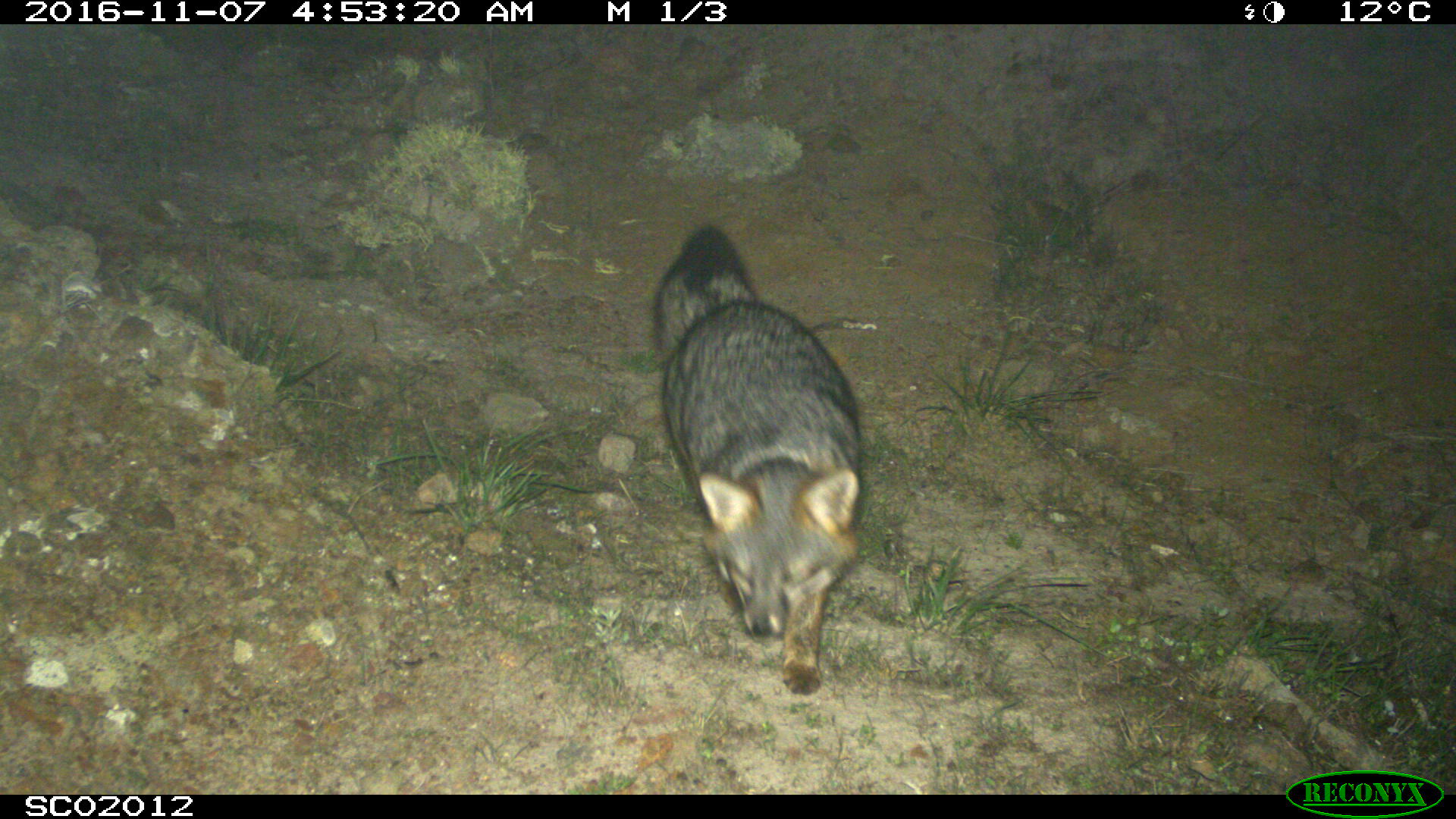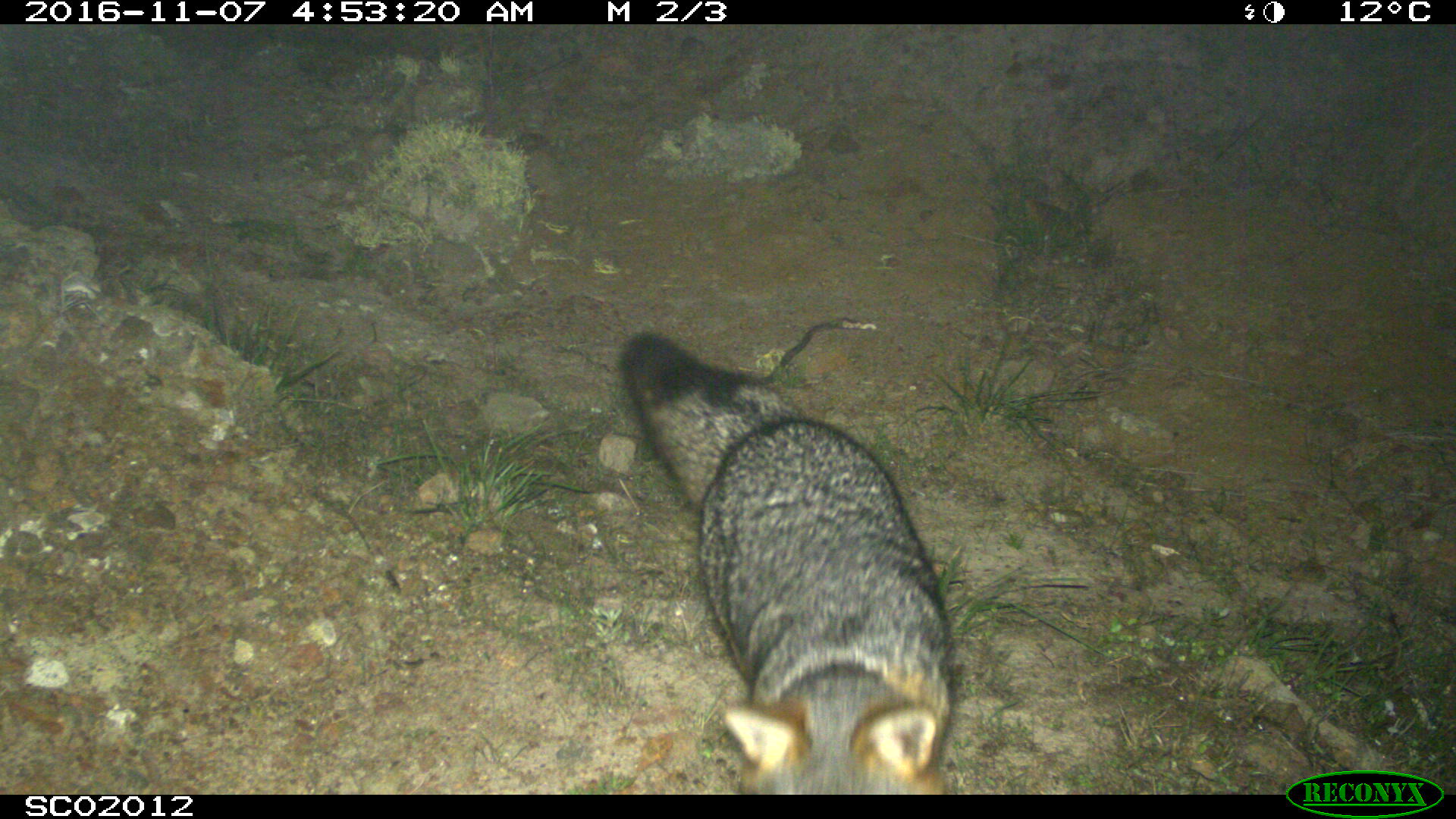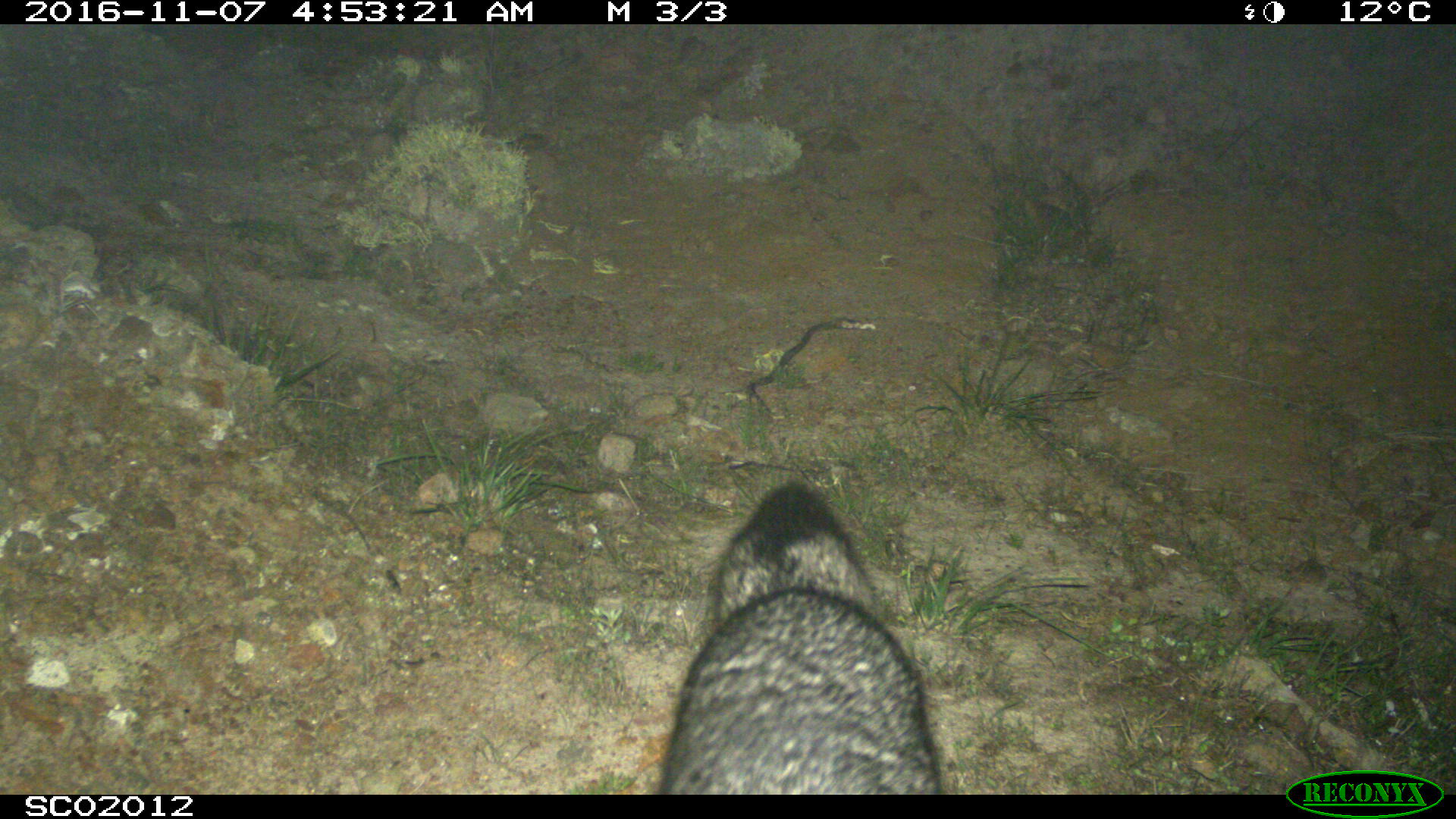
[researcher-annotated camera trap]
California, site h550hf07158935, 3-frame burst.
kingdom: Animalia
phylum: Chordata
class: Mammalia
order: Carnivora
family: Canidae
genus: Urocyon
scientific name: Urocyon littoralis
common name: island fox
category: fox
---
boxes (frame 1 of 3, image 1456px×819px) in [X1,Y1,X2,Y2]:
fox: [655,224,863,694]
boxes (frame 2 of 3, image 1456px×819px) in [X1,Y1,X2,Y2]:
fox: [617,332,951,795]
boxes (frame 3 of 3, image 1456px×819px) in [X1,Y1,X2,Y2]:
fox: [654,476,946,795]